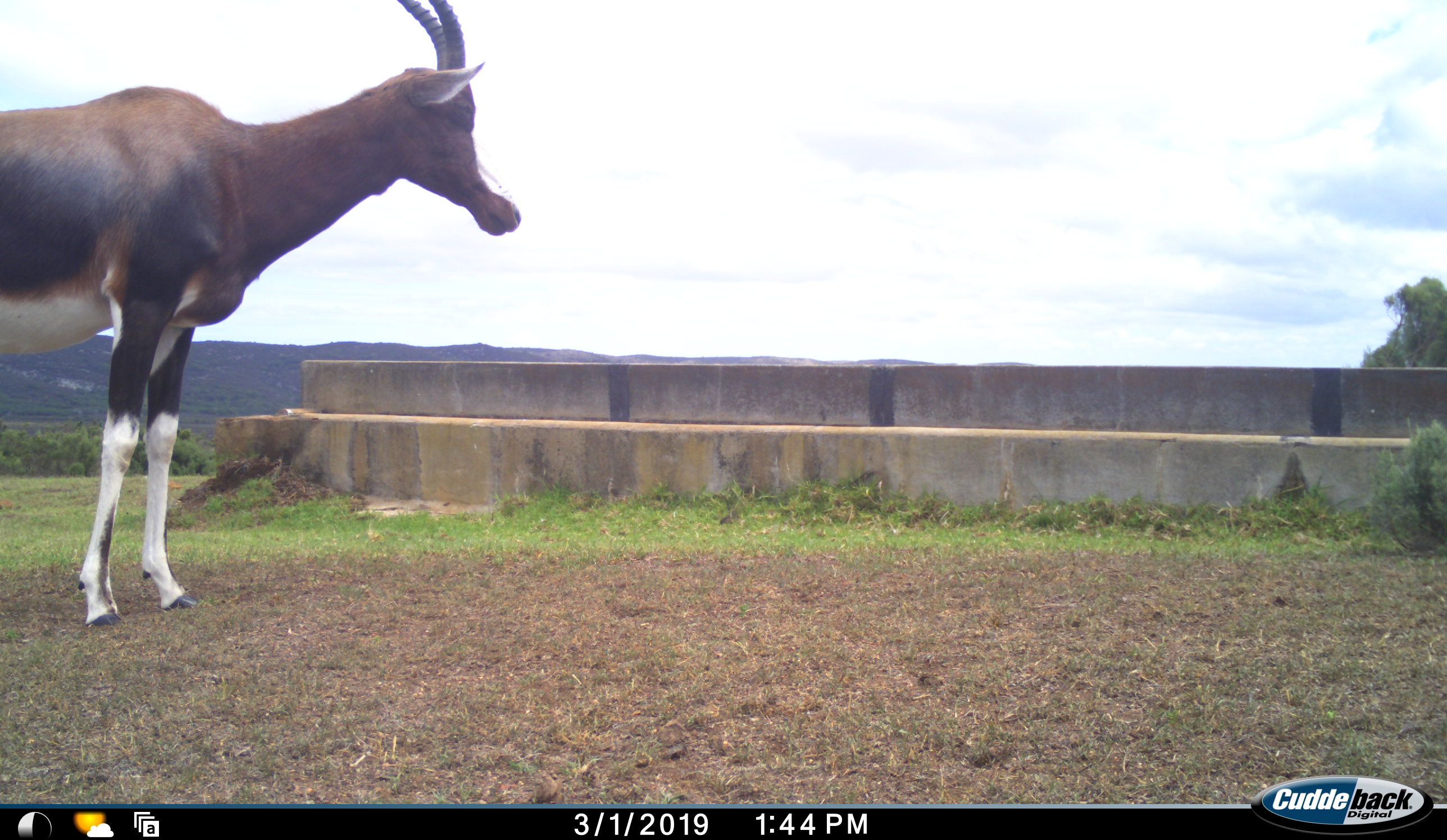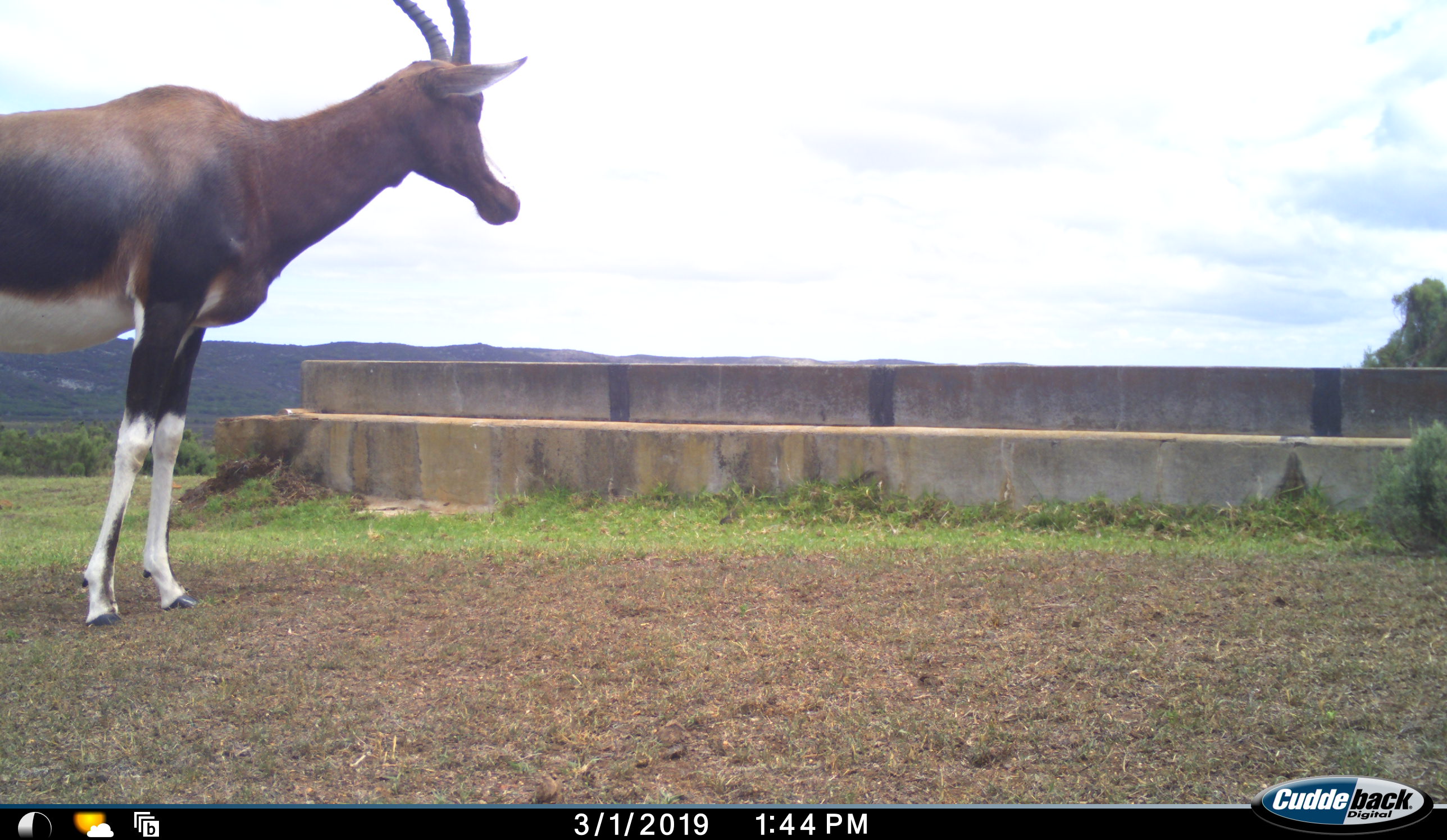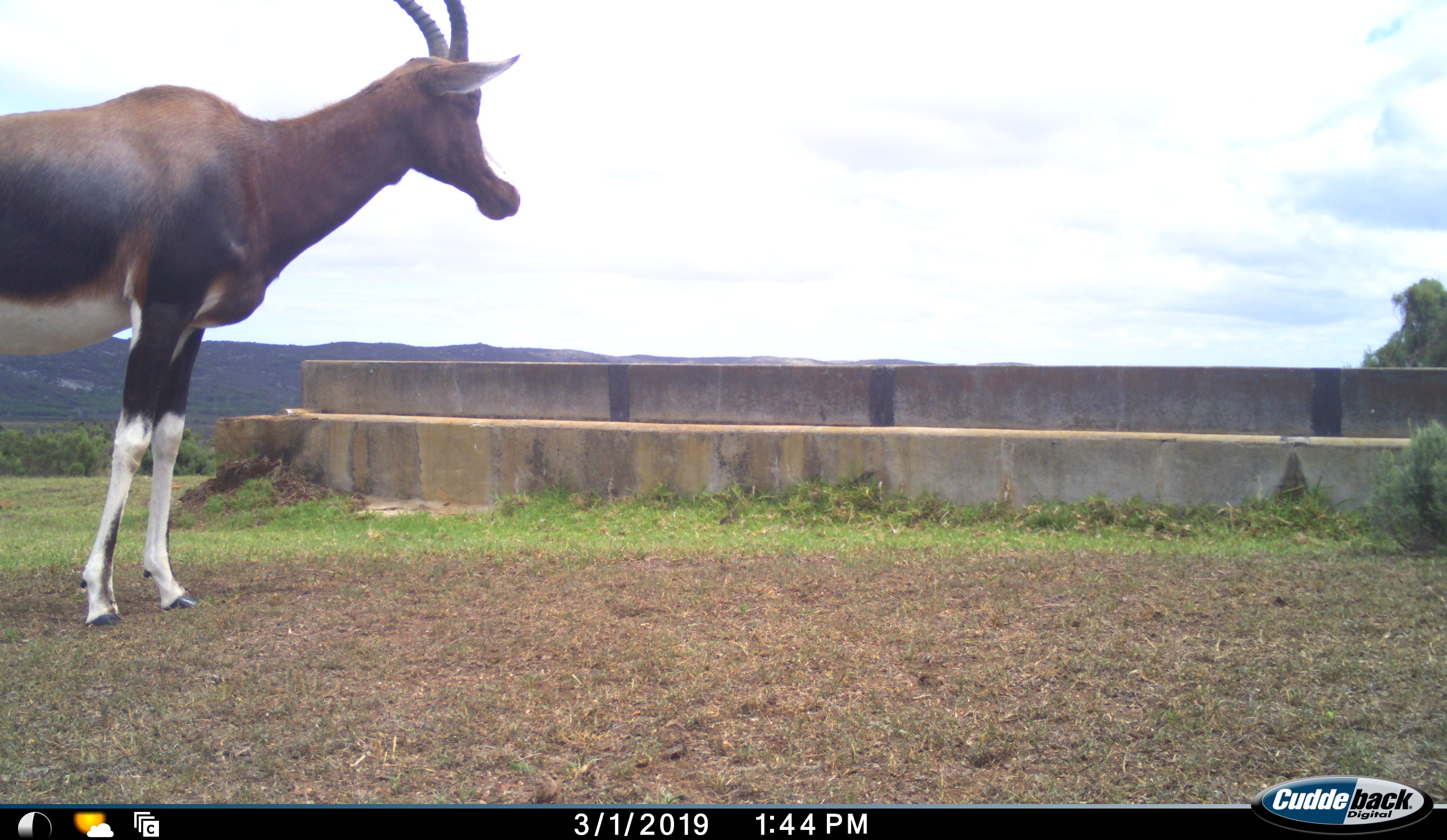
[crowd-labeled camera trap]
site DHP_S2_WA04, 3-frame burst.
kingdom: Animalia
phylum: Chordata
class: Mammalia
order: Artiodactyla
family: Bovidae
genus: Damaliscus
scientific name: Damaliscus pygargus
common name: bontebok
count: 1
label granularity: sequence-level